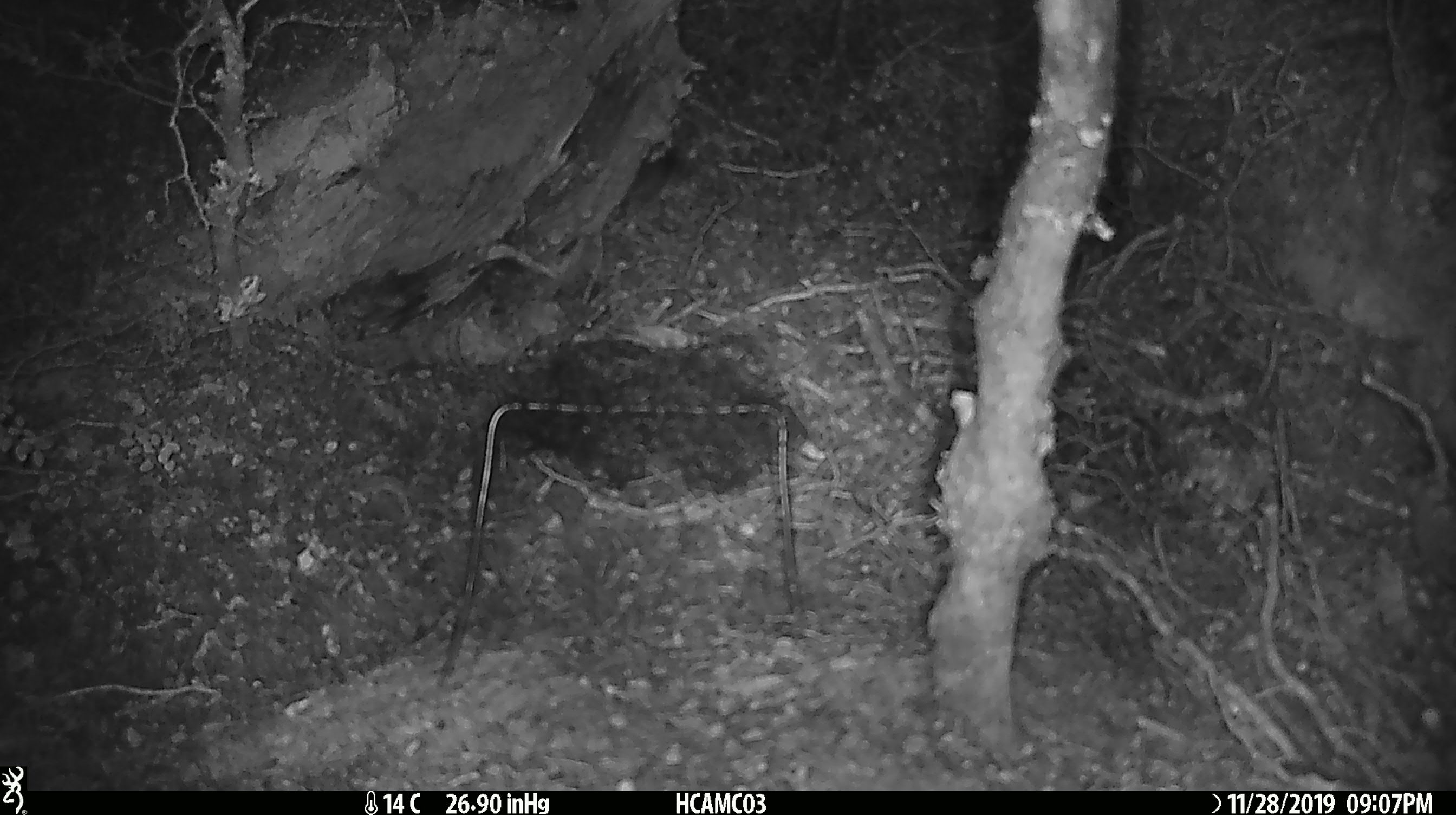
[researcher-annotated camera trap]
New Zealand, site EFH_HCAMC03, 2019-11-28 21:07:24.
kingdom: Animalia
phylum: Chordata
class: Mammalia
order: Rodentia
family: Muridae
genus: Mus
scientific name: Mus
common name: mouse